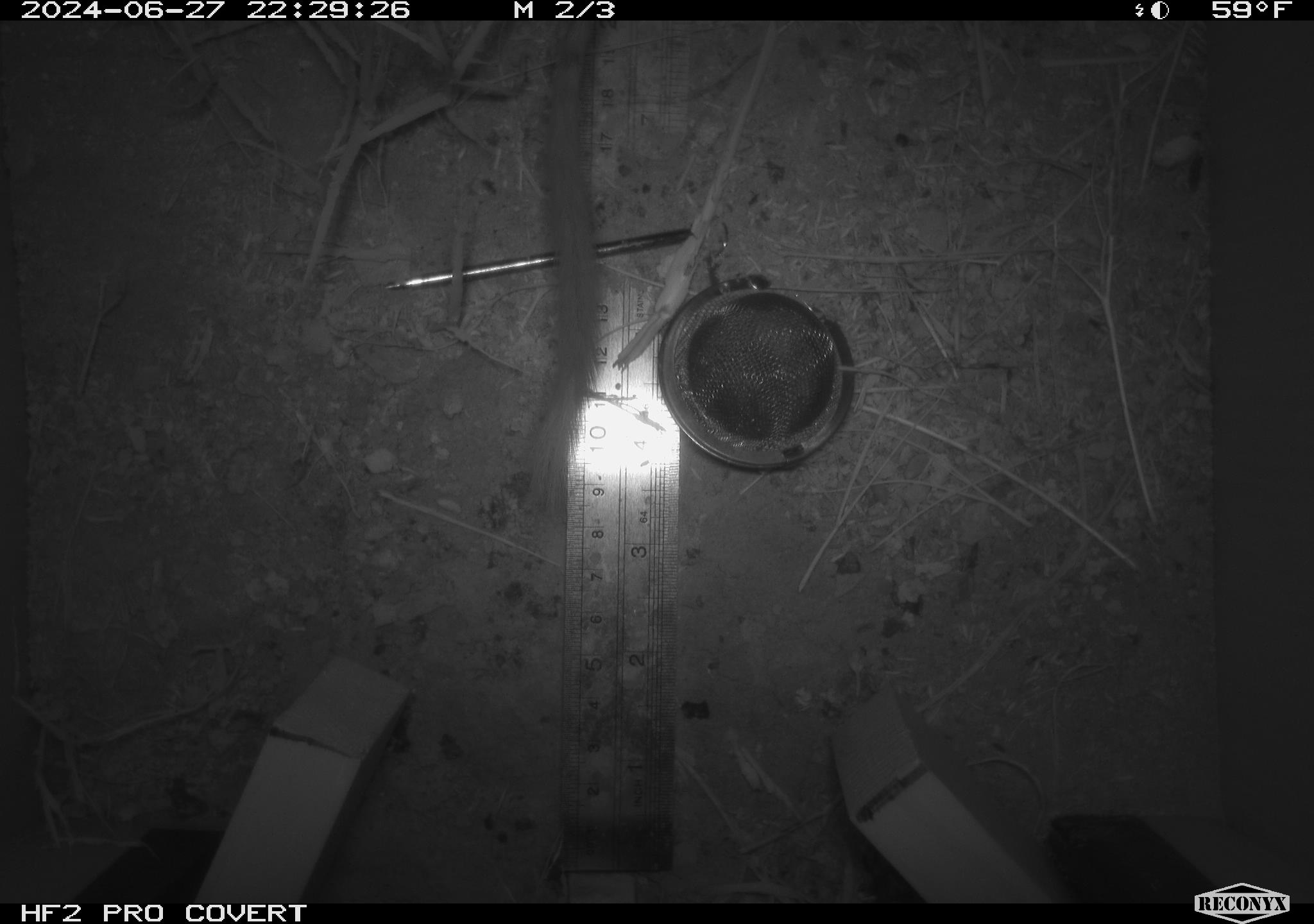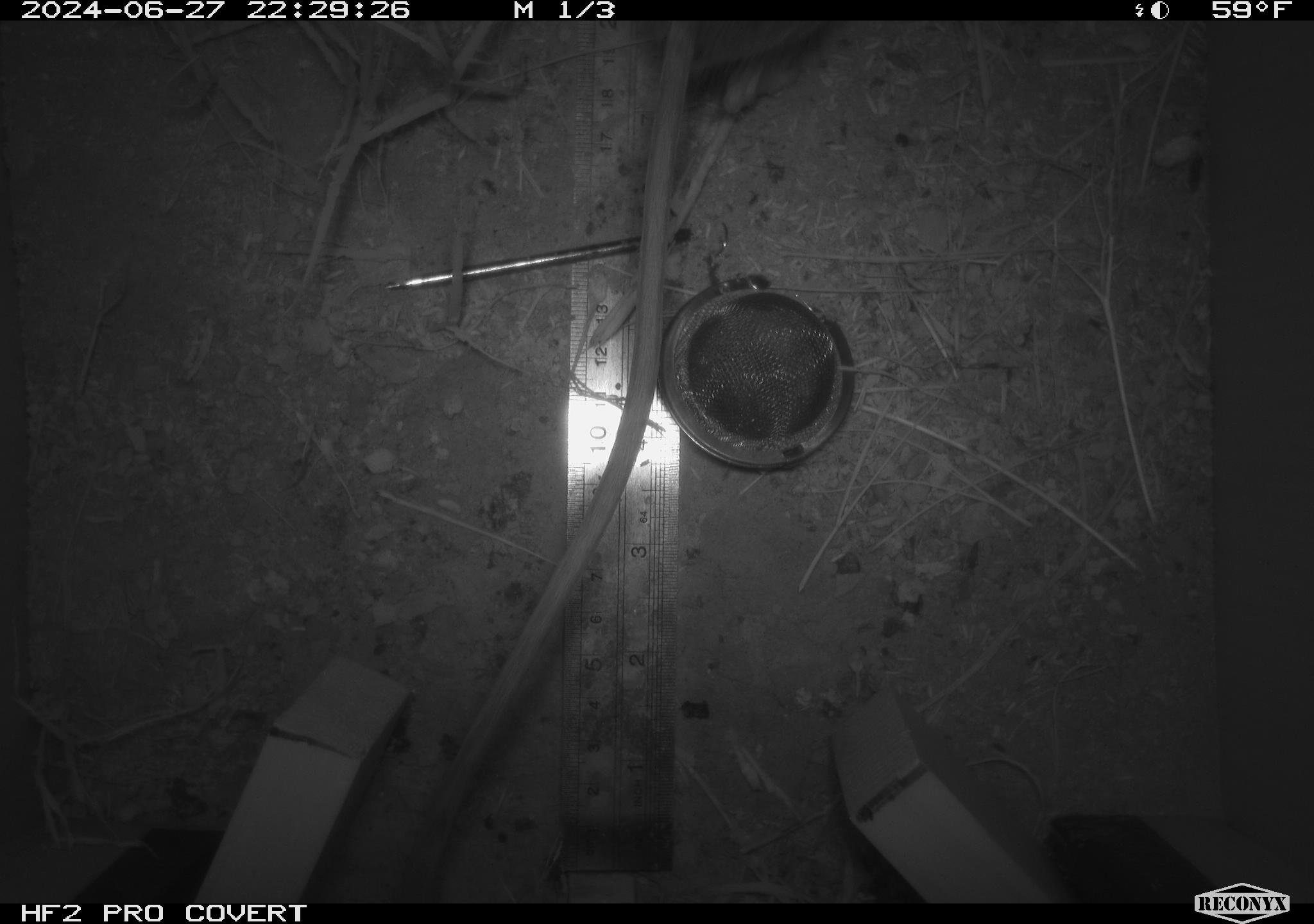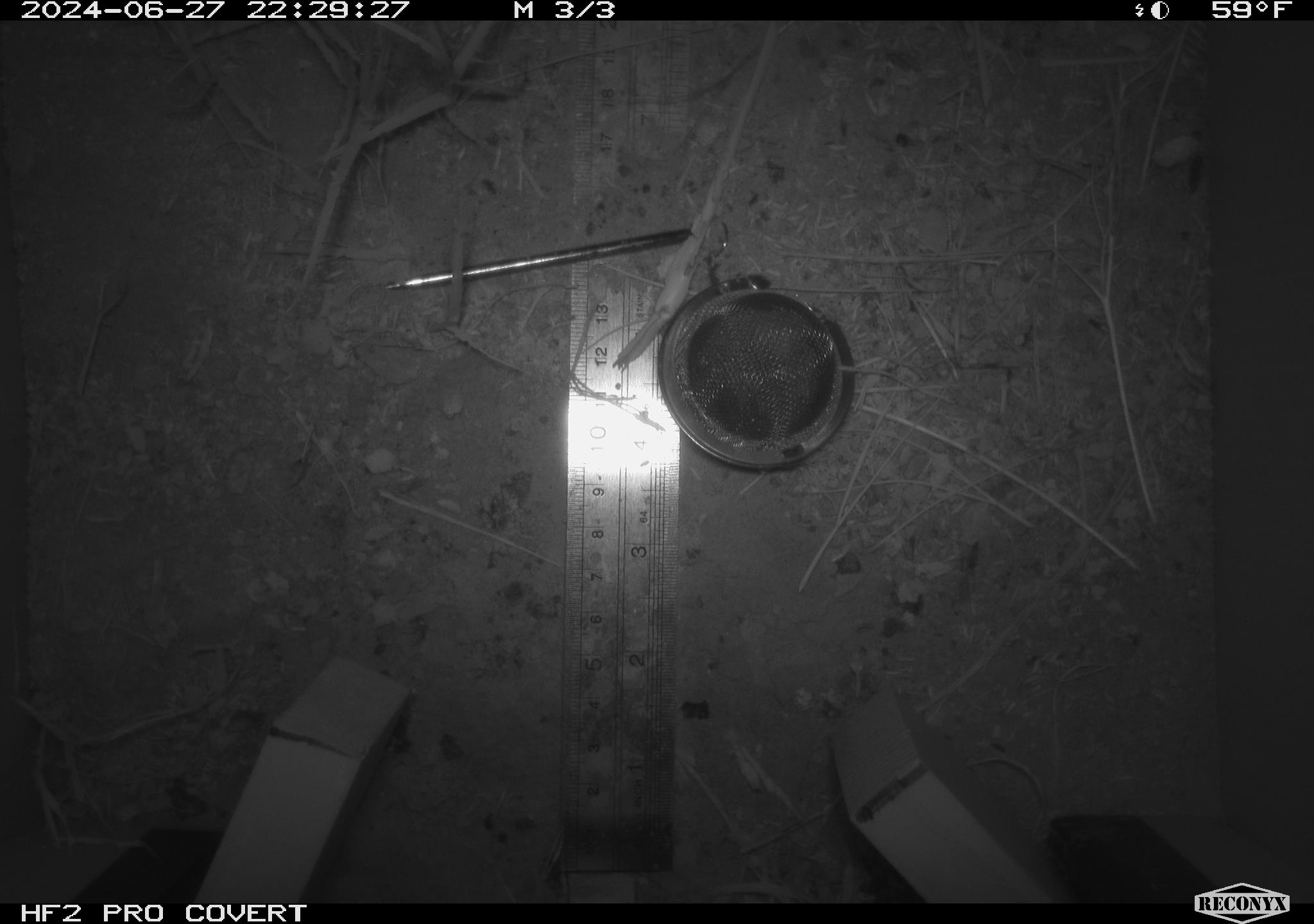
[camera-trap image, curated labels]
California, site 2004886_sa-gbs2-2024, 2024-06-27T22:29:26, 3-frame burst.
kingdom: Animalia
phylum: Chordata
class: Mammalia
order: Rodentia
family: Heteromyidae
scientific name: Heteromyidae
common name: kangaroo rats and pocket mice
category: heteromyidae family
Heteromyidae family (kangaroo rats and pocket mice) (Heteromyidae).